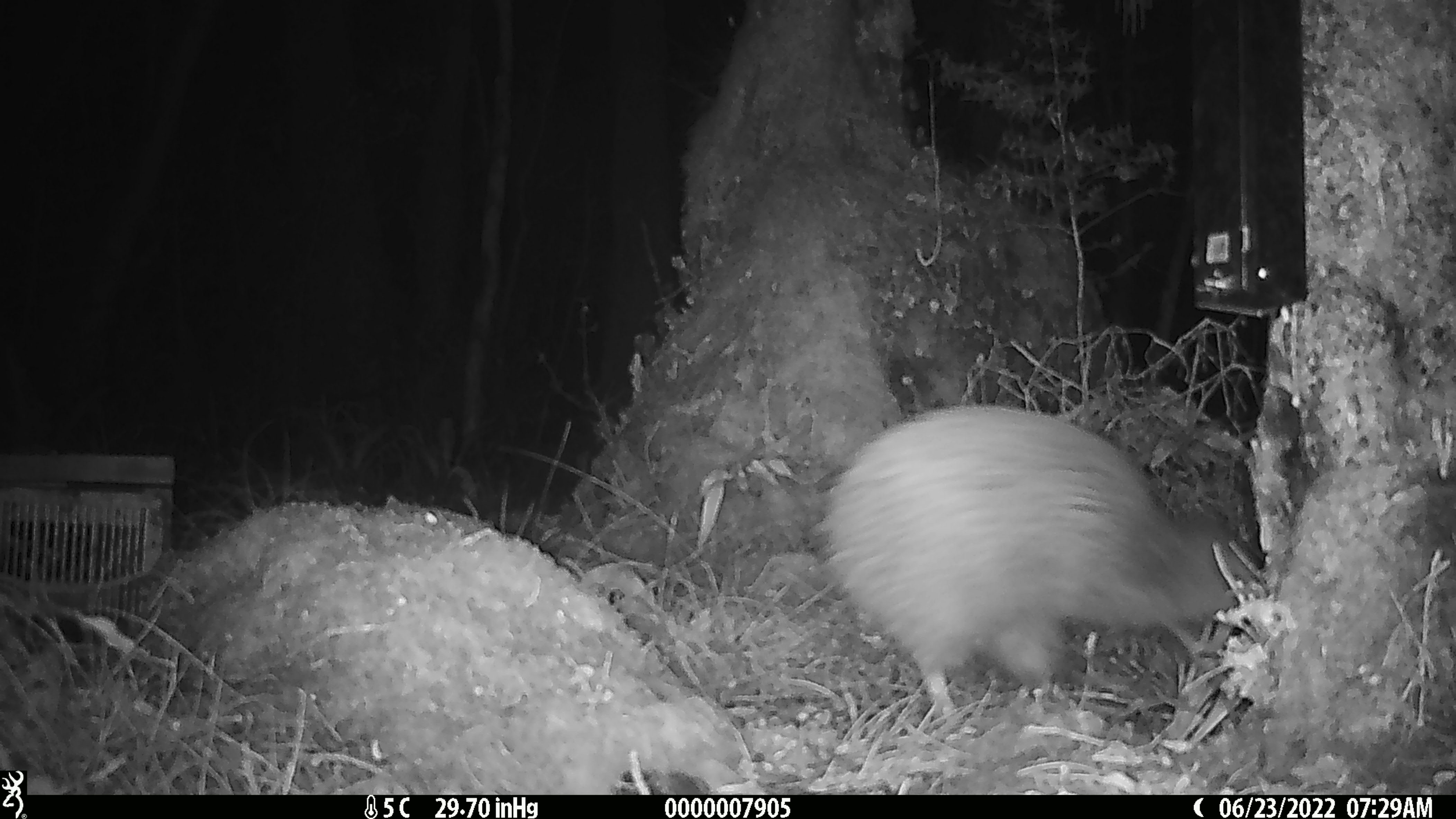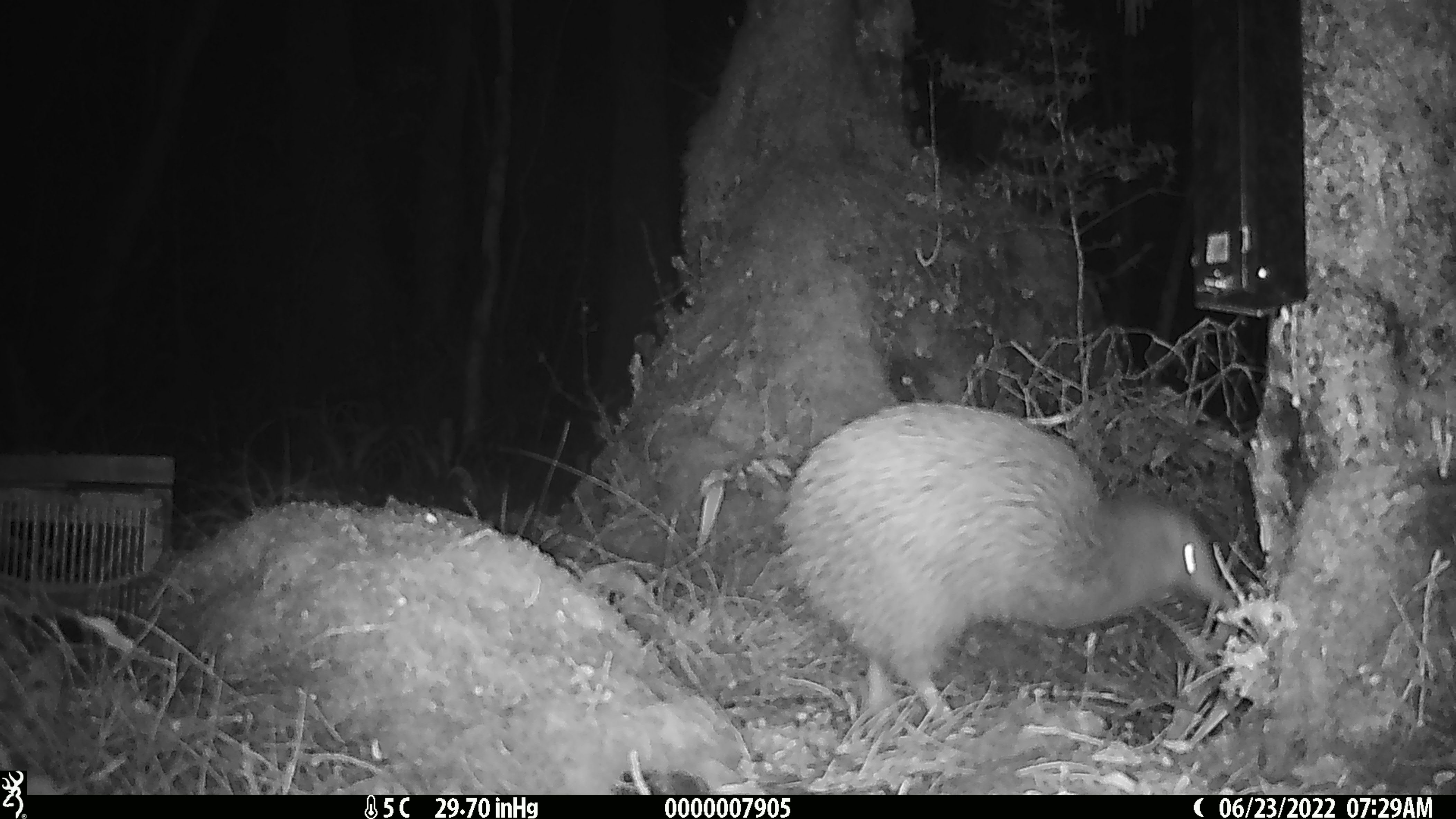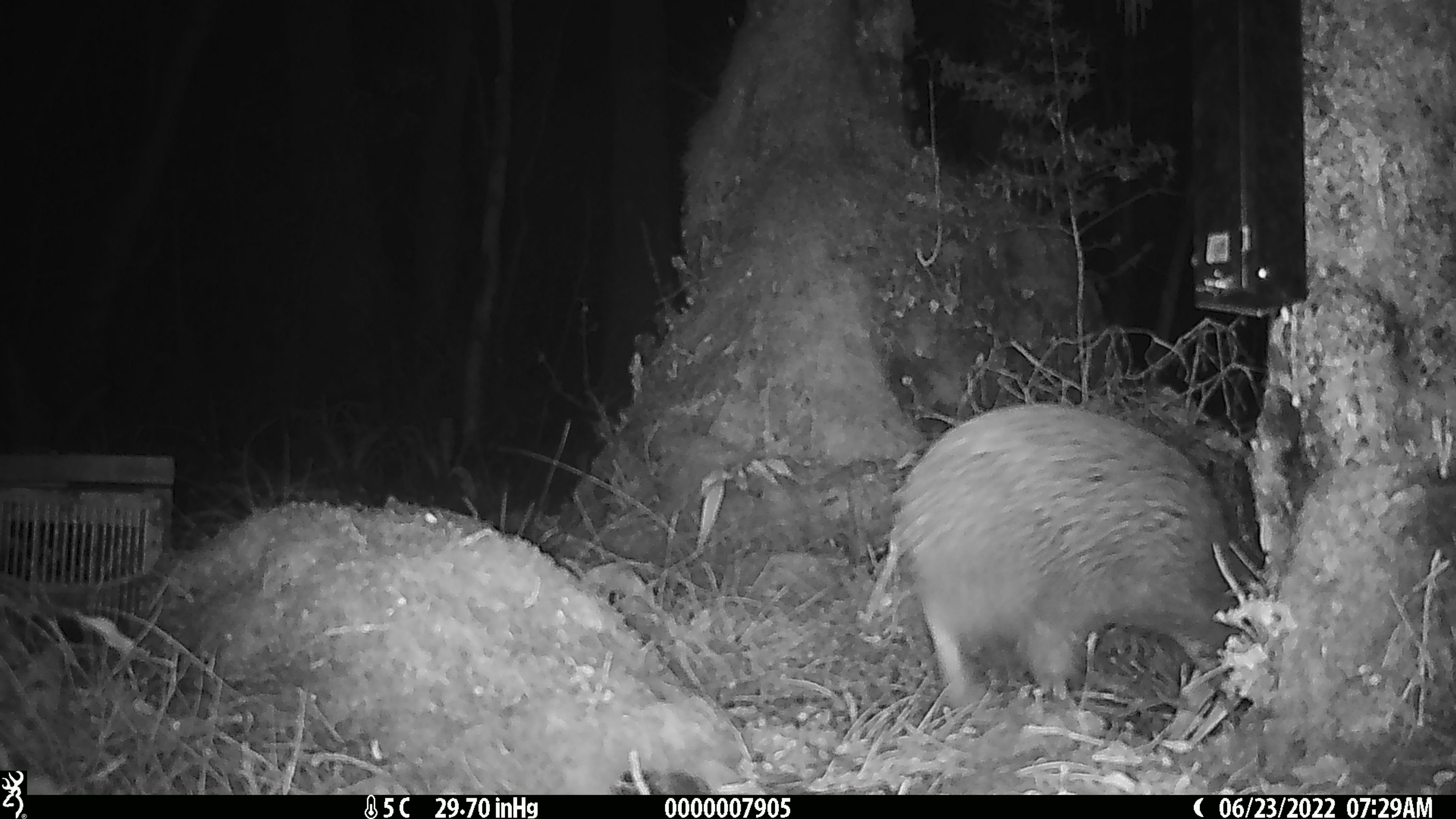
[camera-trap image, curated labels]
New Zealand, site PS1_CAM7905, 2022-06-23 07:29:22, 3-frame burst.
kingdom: Animalia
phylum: Chordata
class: Aves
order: Apterygiformes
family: Apterygidae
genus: Apteryx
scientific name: Apteryx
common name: kiwi